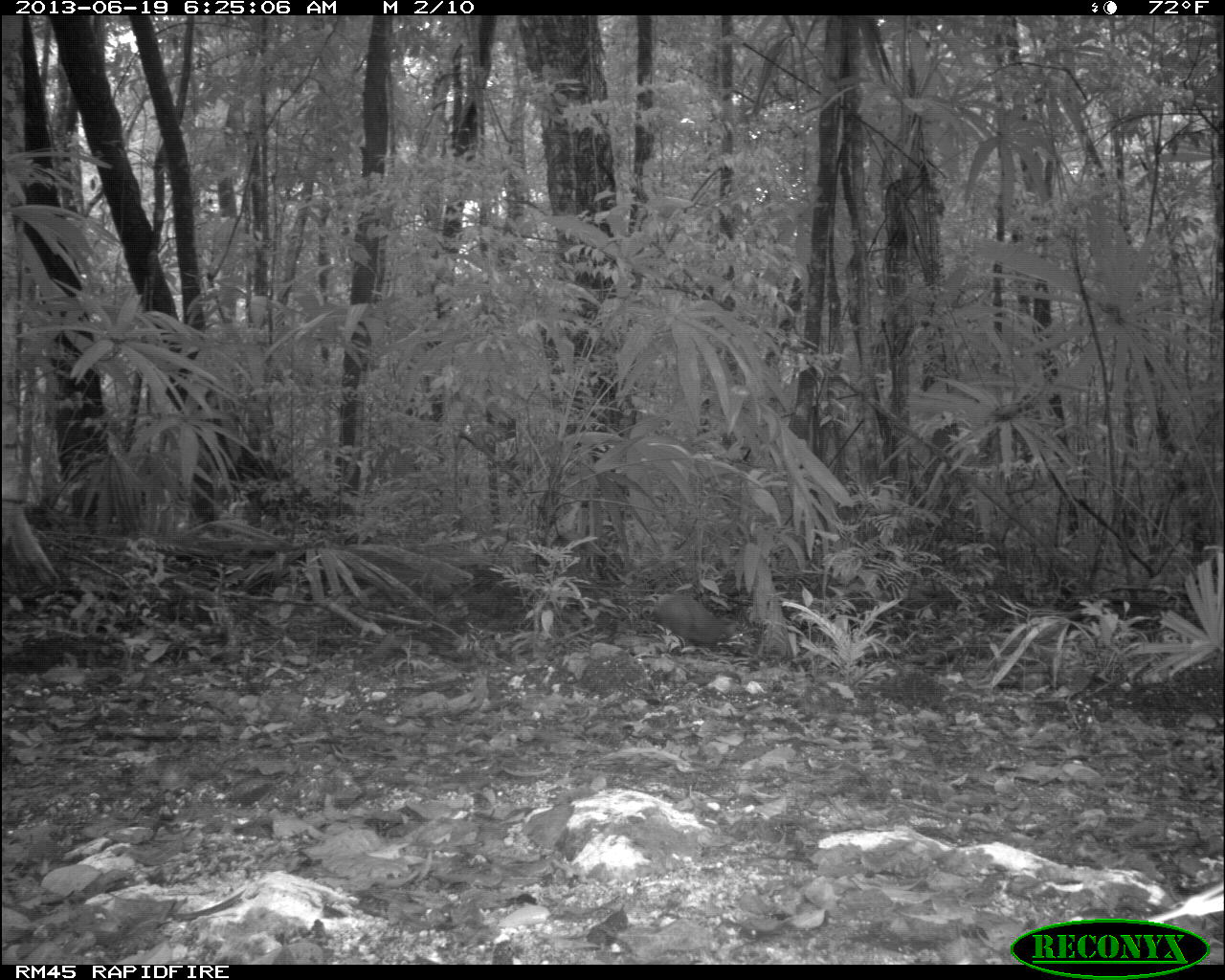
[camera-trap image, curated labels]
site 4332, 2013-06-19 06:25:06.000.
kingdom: Animalia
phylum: Chordata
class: Mammalia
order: Rodentia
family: Dasyproctidae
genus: Dasyprocta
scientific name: Dasyprocta punctata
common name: central american agouti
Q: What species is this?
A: Dasyprocta punctata (central american agouti).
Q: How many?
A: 1.